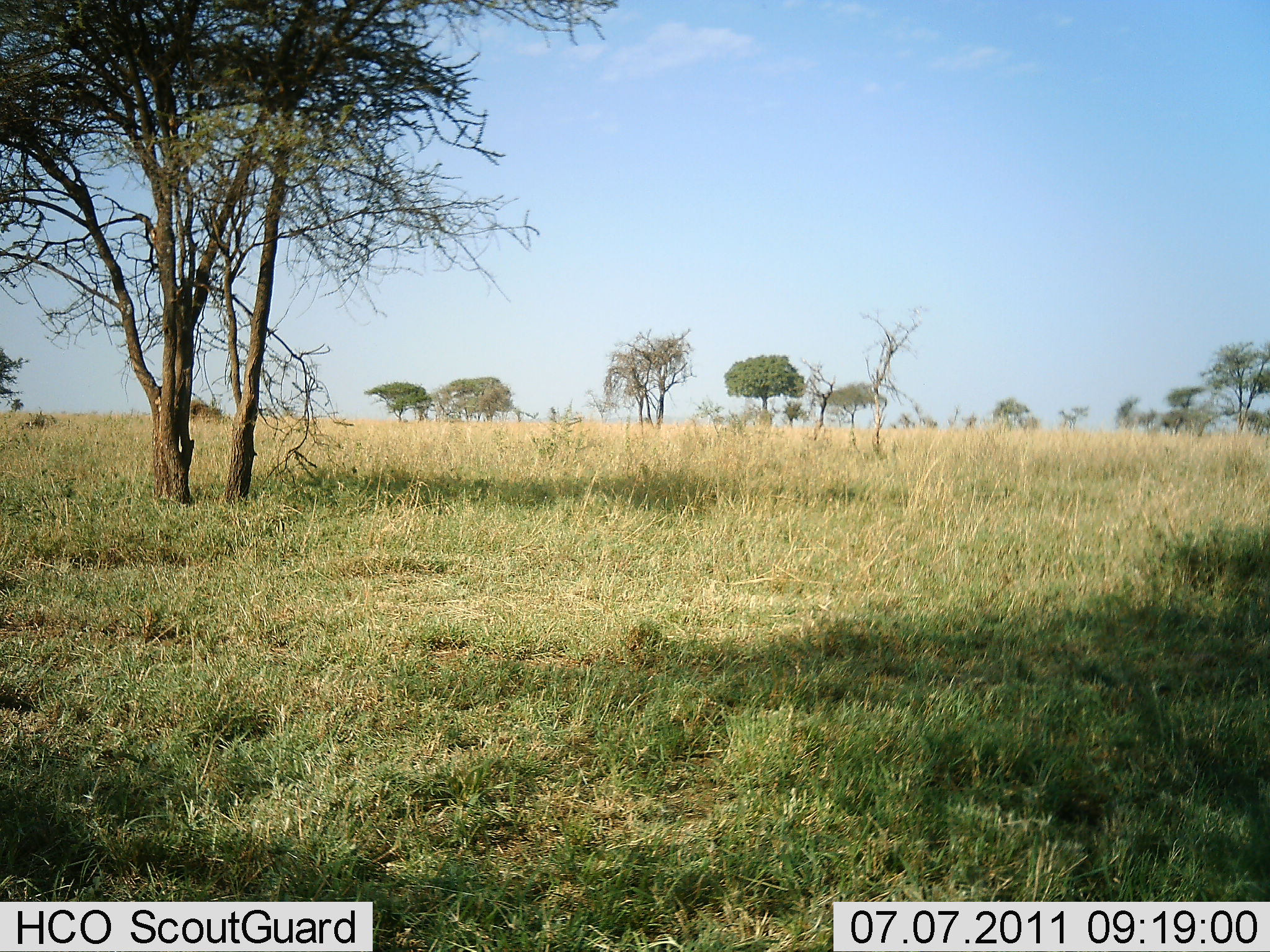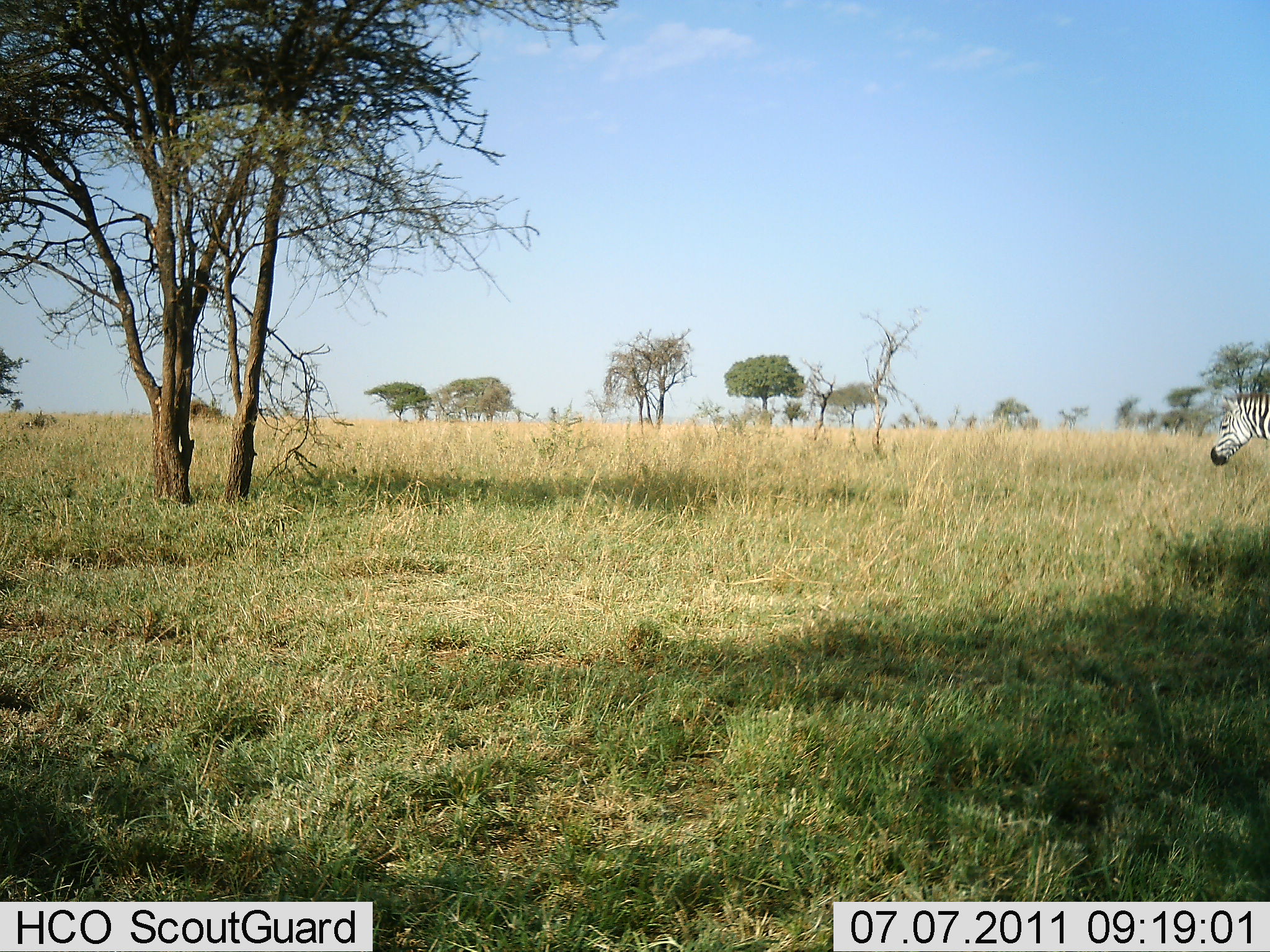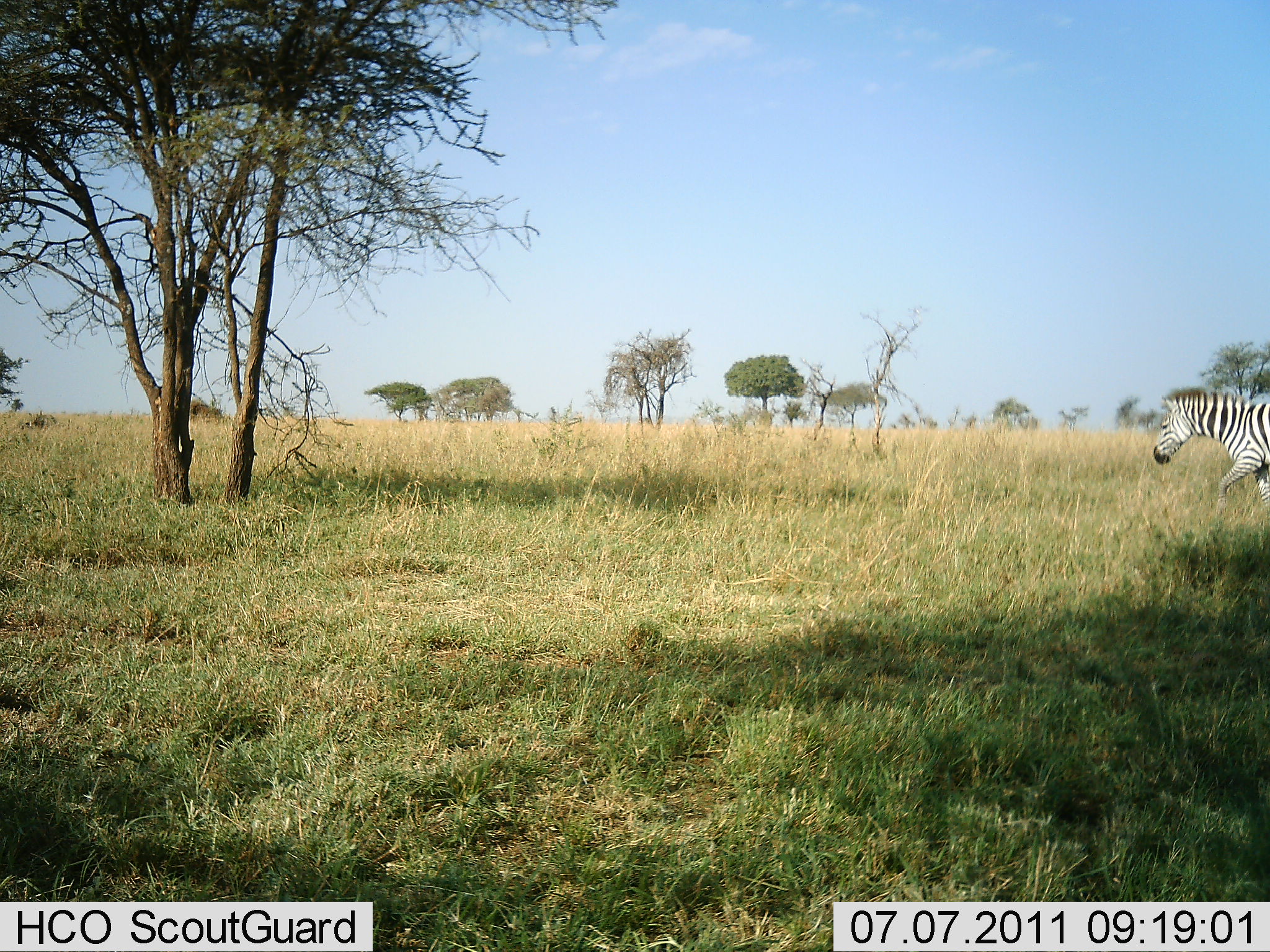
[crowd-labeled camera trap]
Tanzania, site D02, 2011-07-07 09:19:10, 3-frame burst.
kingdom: Animalia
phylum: Chordata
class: Mammalia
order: Perissodactyla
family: Equidae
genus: Equus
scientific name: Equus quagga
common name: plains zebra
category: zebra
Zebra (plains zebra) (Equus quagga), count 1. Behavior (volunteer vote fractions): standing 0%, resting 0%, moving 100%, interacting 0%. Young present (vote fraction): 0%. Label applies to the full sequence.